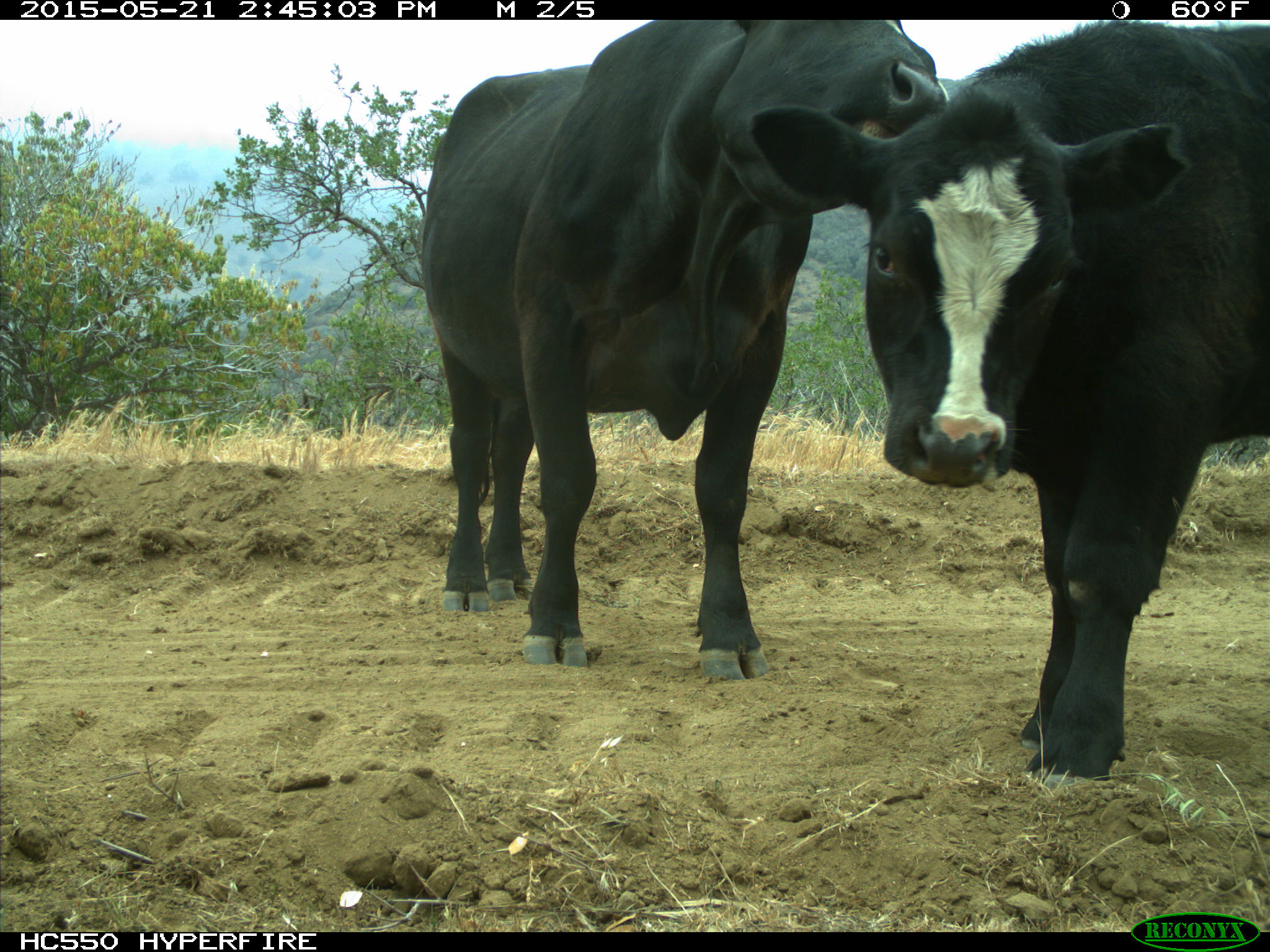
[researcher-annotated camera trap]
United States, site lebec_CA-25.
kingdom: Animalia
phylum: Chordata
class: Mammalia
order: Artiodactyla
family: Bovidae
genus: Bos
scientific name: Bos taurus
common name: domestic cow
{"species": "Bos taurus (domestic cow)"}